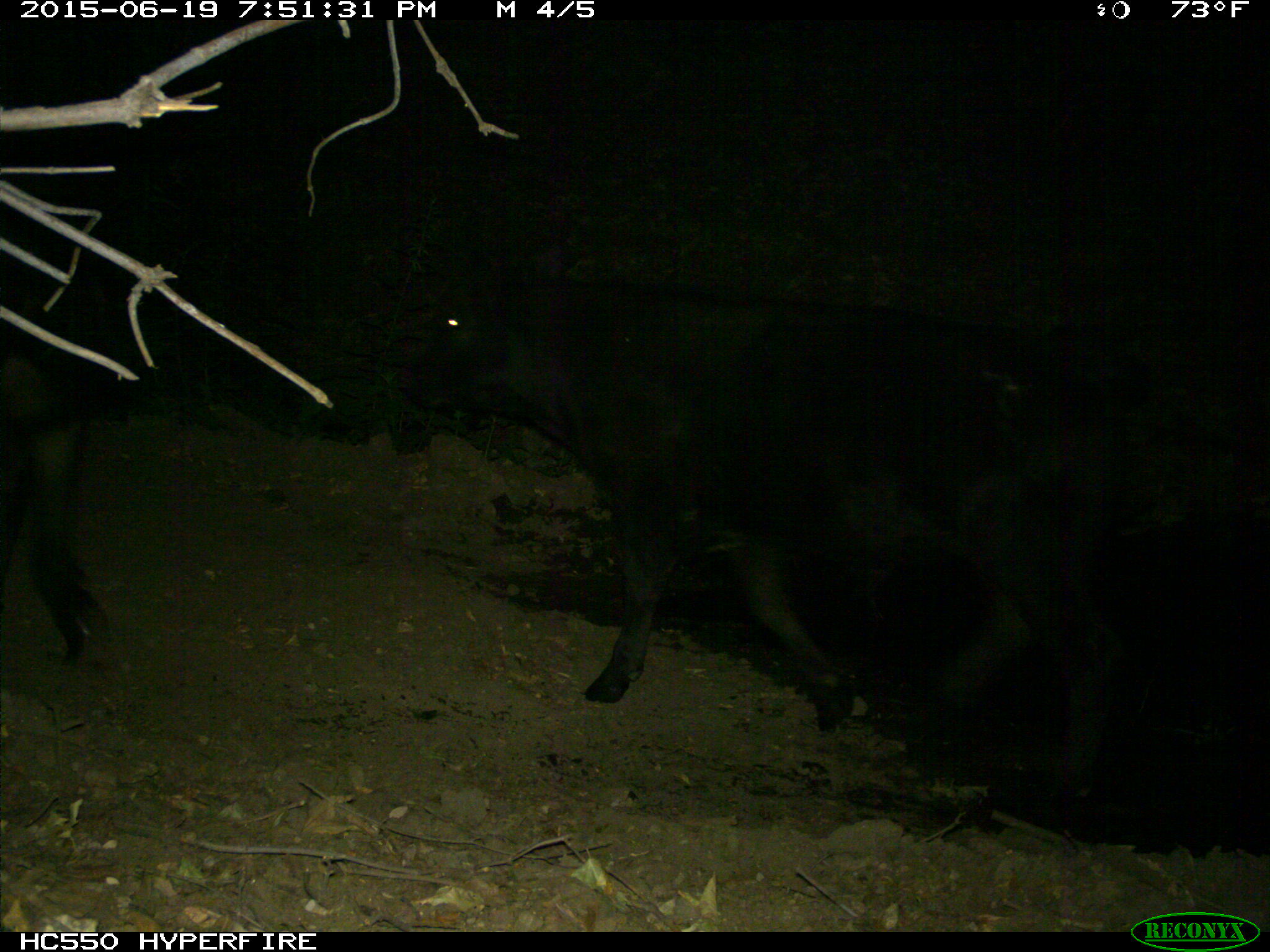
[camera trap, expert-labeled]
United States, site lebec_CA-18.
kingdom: Animalia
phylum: Chordata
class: Mammalia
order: Artiodactyla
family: Bovidae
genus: Bos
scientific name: Bos taurus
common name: domestic cow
Bos taurus (domestic cow).